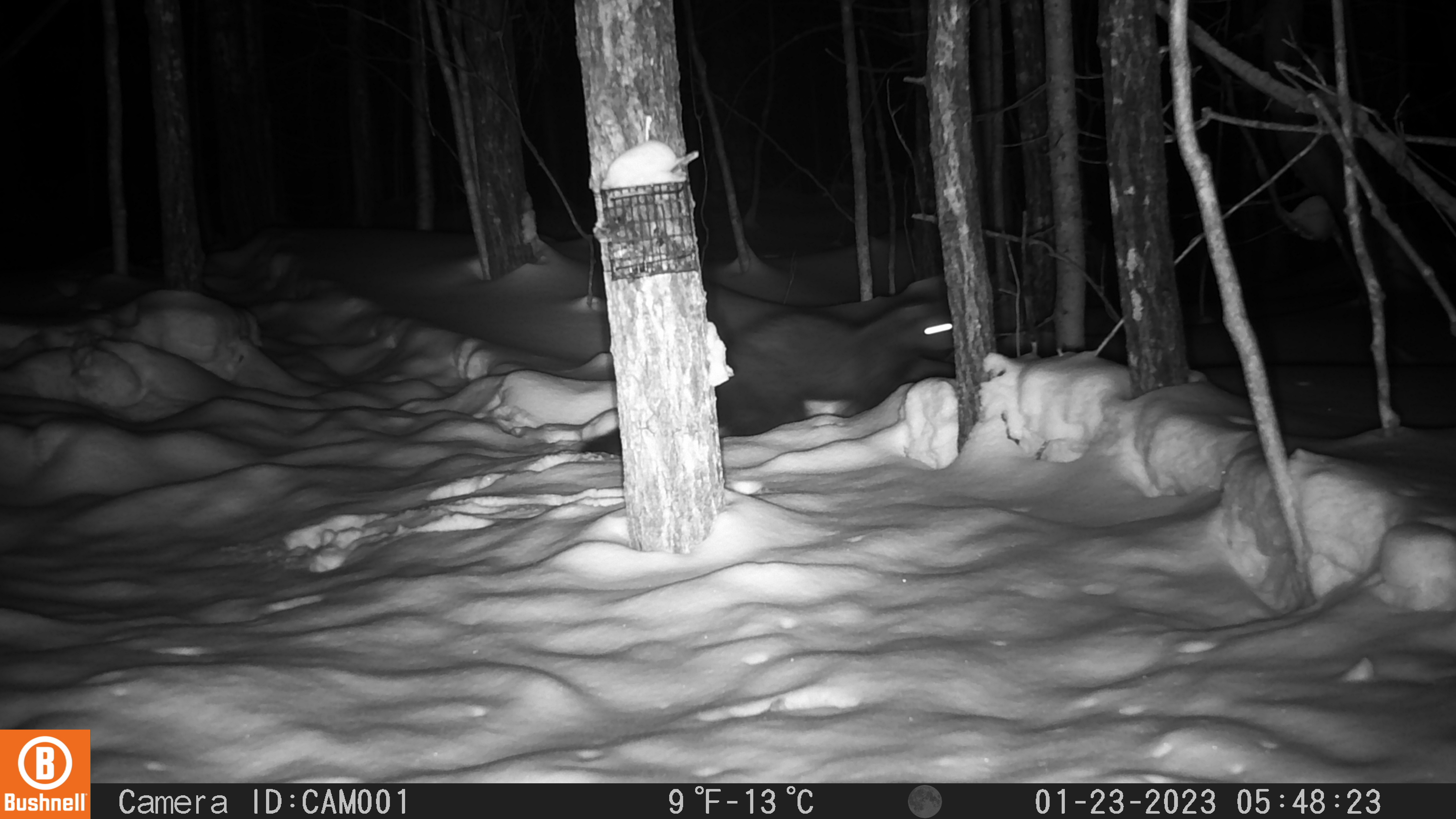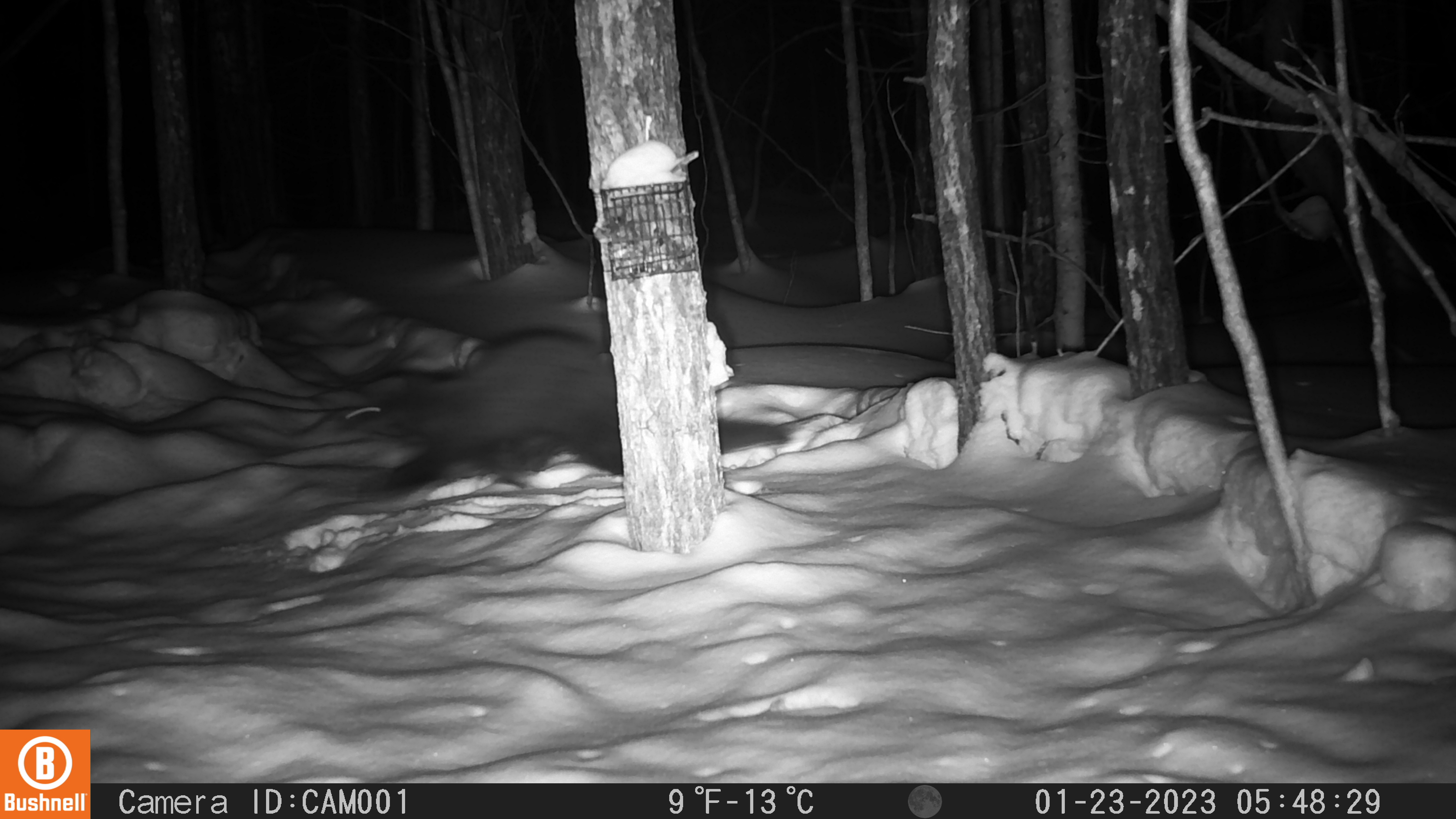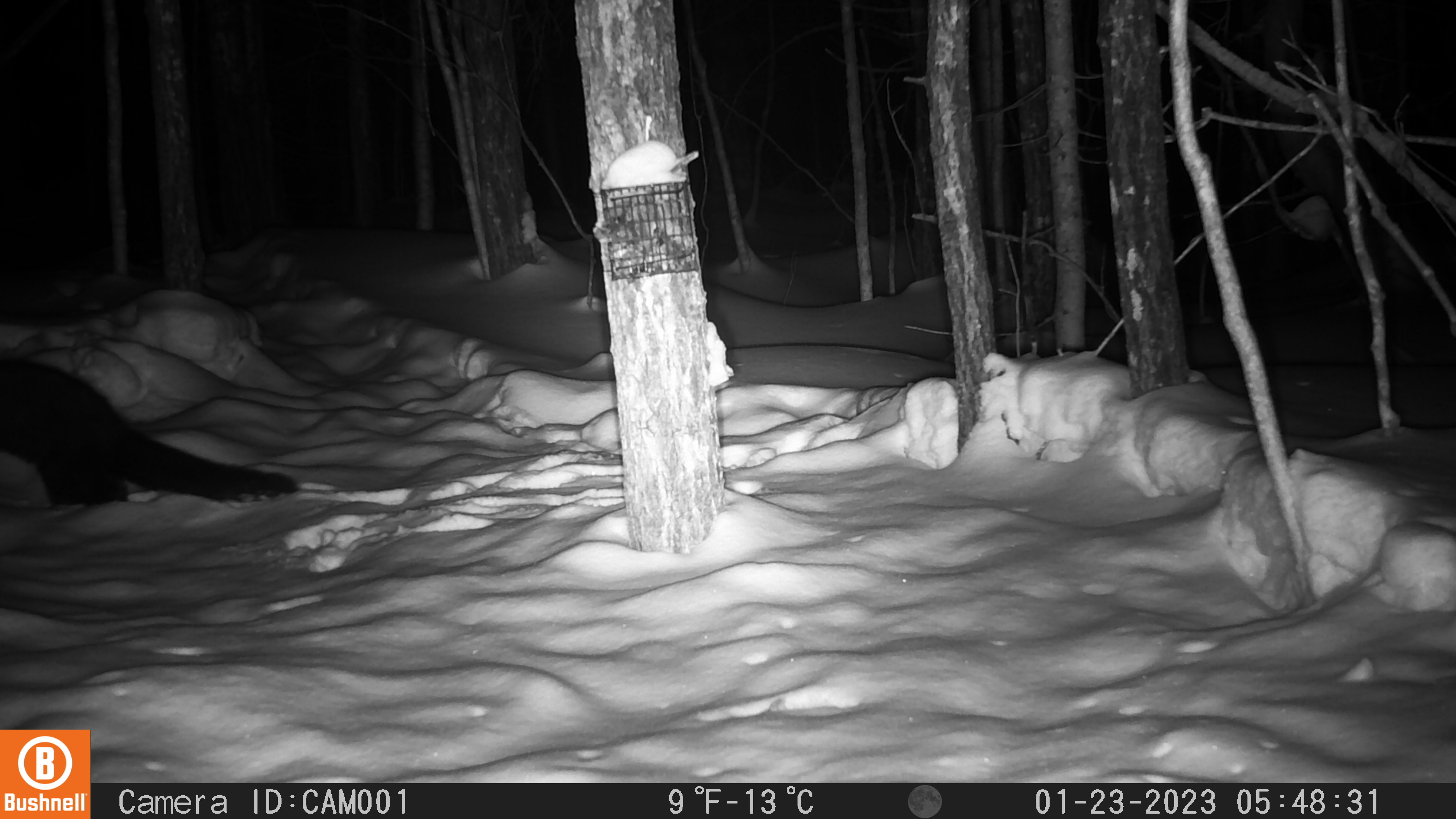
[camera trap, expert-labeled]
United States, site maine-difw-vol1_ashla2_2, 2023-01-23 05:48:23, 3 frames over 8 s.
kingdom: Animalia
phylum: Chordata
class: Mammalia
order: Carnivora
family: Mustelidae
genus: Pekania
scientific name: Pekania pennanti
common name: fisher